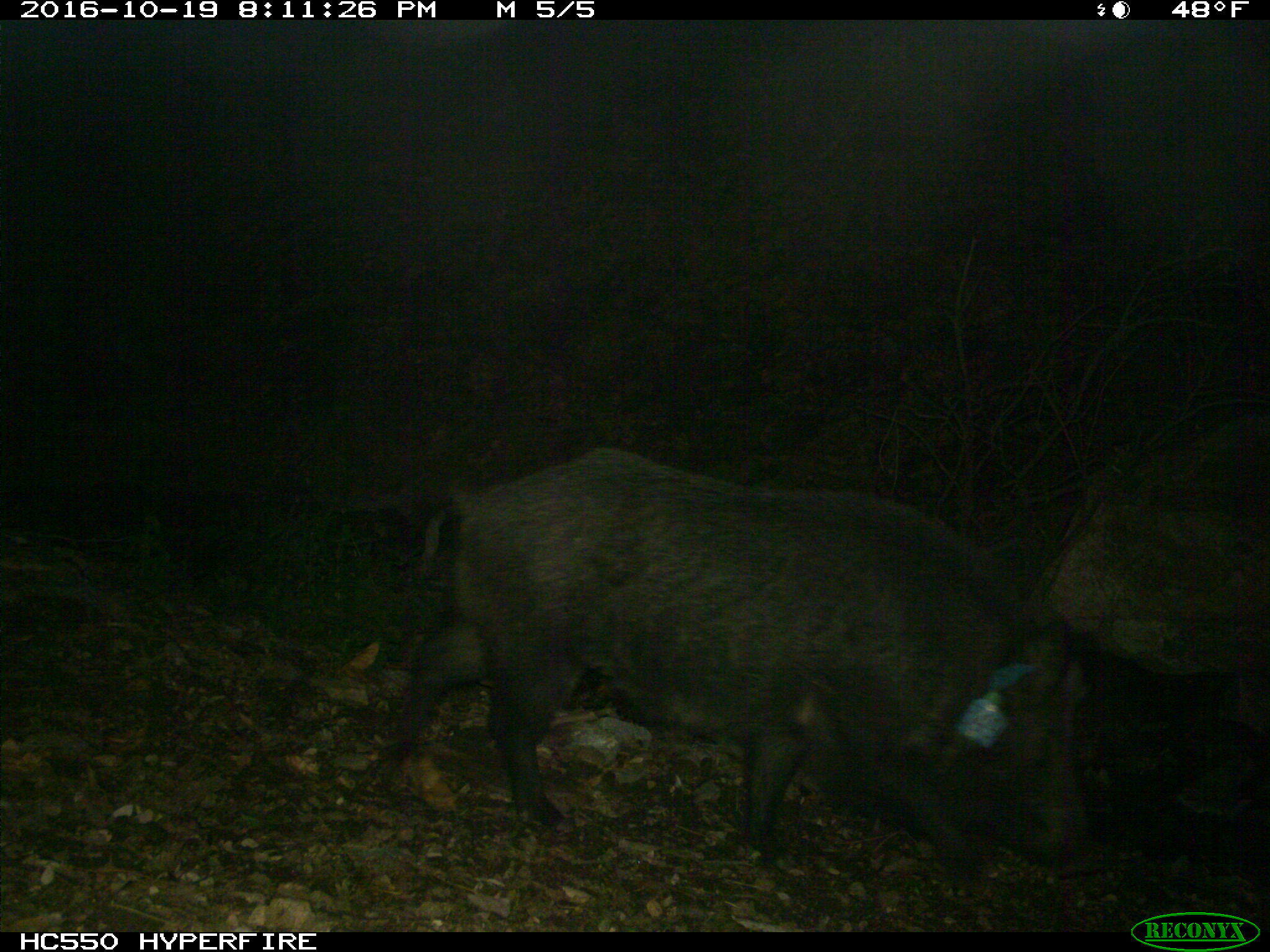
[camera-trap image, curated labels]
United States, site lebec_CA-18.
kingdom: Animalia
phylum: Chordata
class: Mammalia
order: Artiodactyla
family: Suidae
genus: Sus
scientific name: Sus scrofa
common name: wild boar